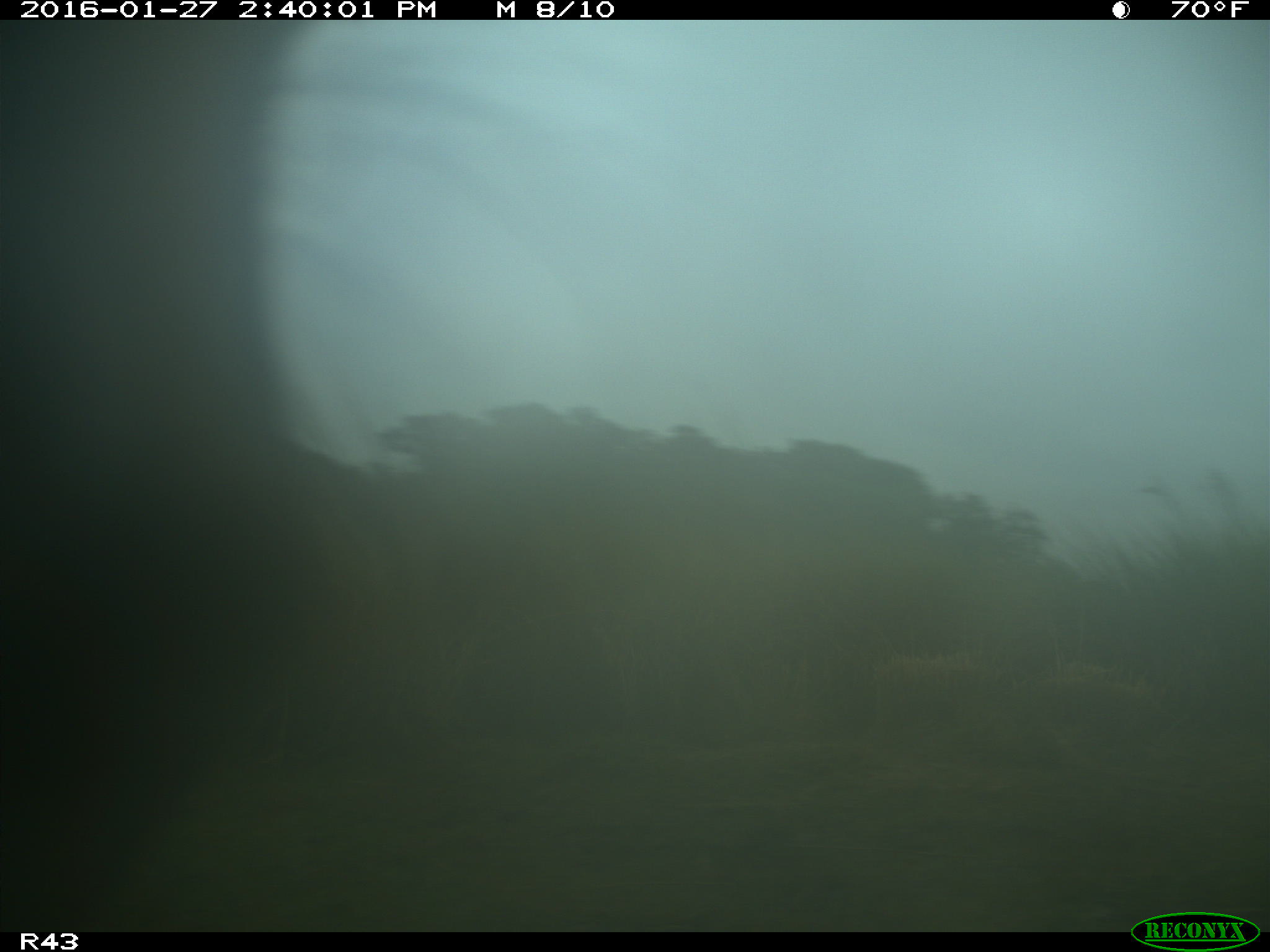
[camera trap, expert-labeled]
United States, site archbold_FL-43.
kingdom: Animalia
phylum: Chordata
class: Mammalia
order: Artiodactyla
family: Bovidae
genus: Bos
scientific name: Bos taurus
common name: domestic cow